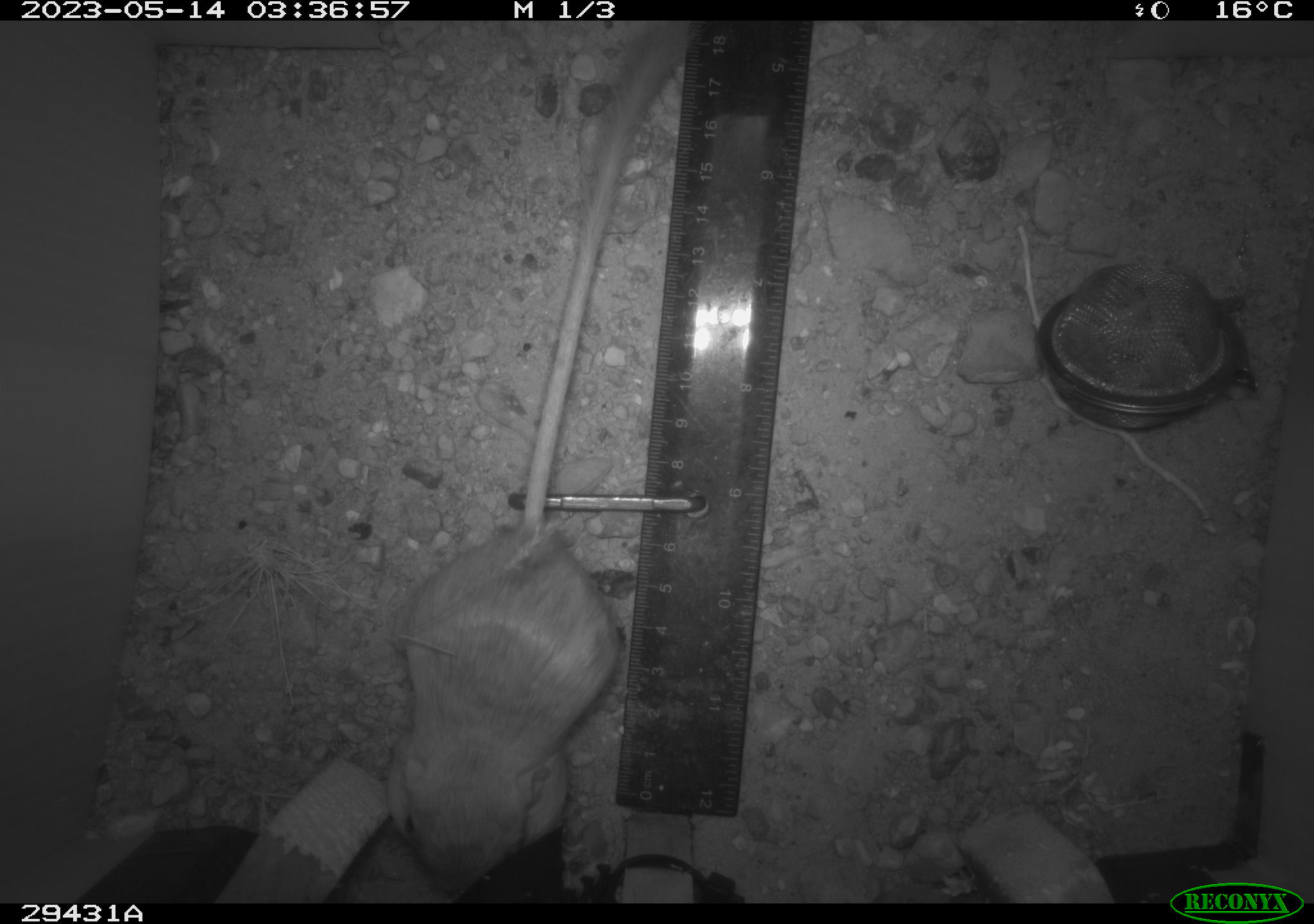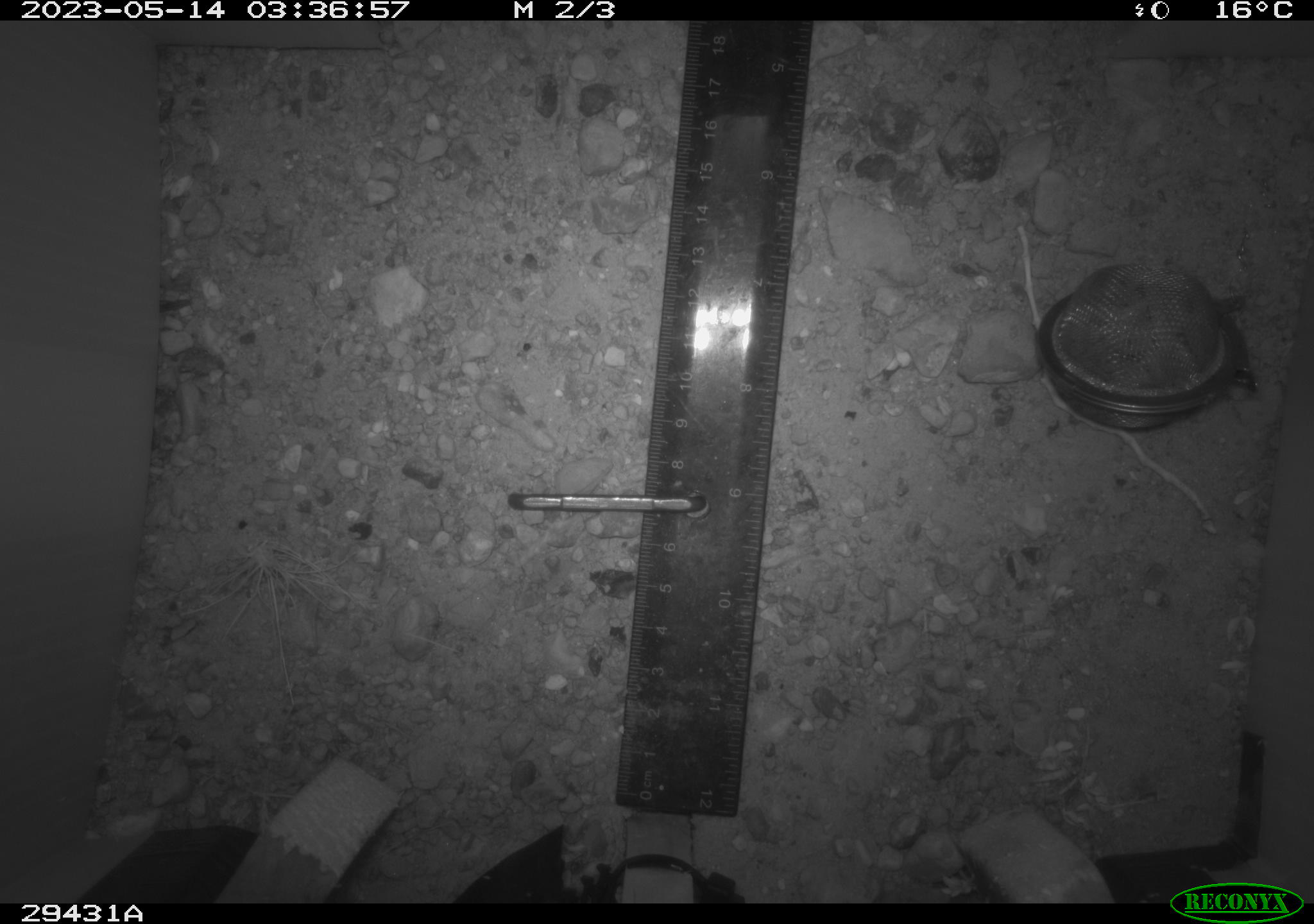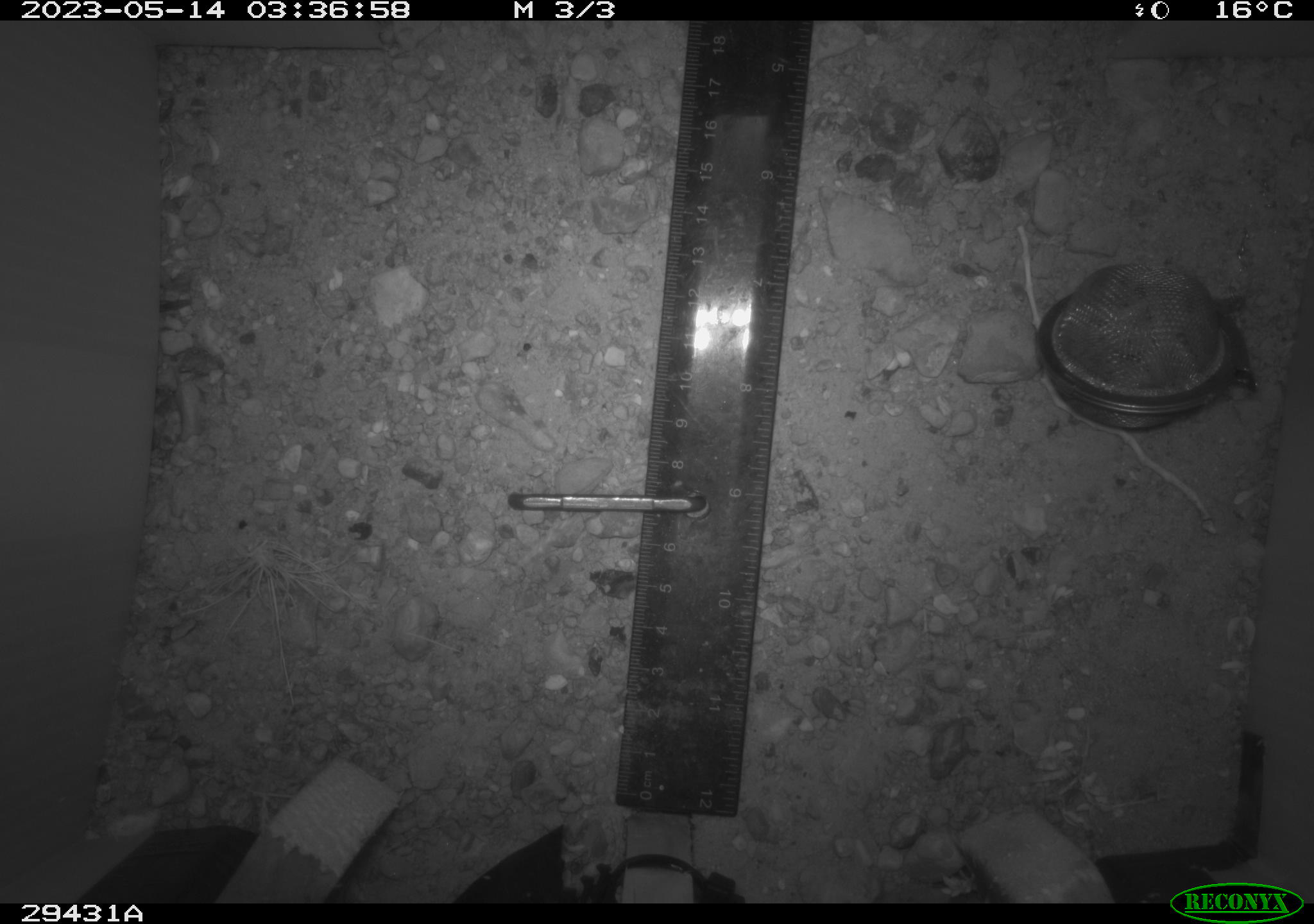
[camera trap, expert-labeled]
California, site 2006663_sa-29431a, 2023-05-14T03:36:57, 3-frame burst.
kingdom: Animalia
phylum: Chordata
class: Mammalia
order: Rodentia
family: Heteromyidae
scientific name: Heteromyidae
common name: kangaroo rats and pocket mice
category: heteromyidae family